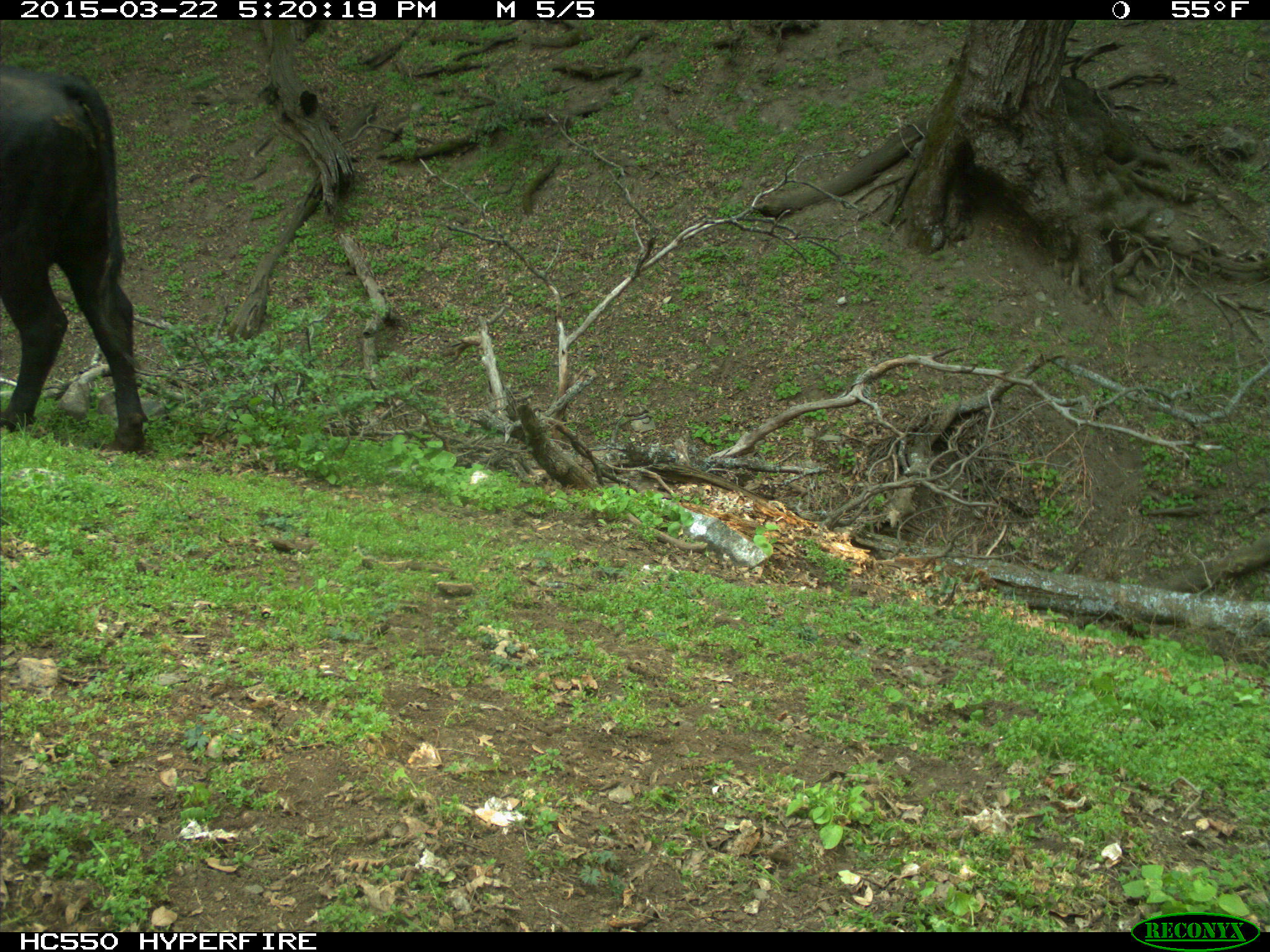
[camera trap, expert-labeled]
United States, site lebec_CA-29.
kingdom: Animalia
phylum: Chordata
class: Mammalia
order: Artiodactyla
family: Bovidae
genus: Bos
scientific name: Bos taurus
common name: domestic cow